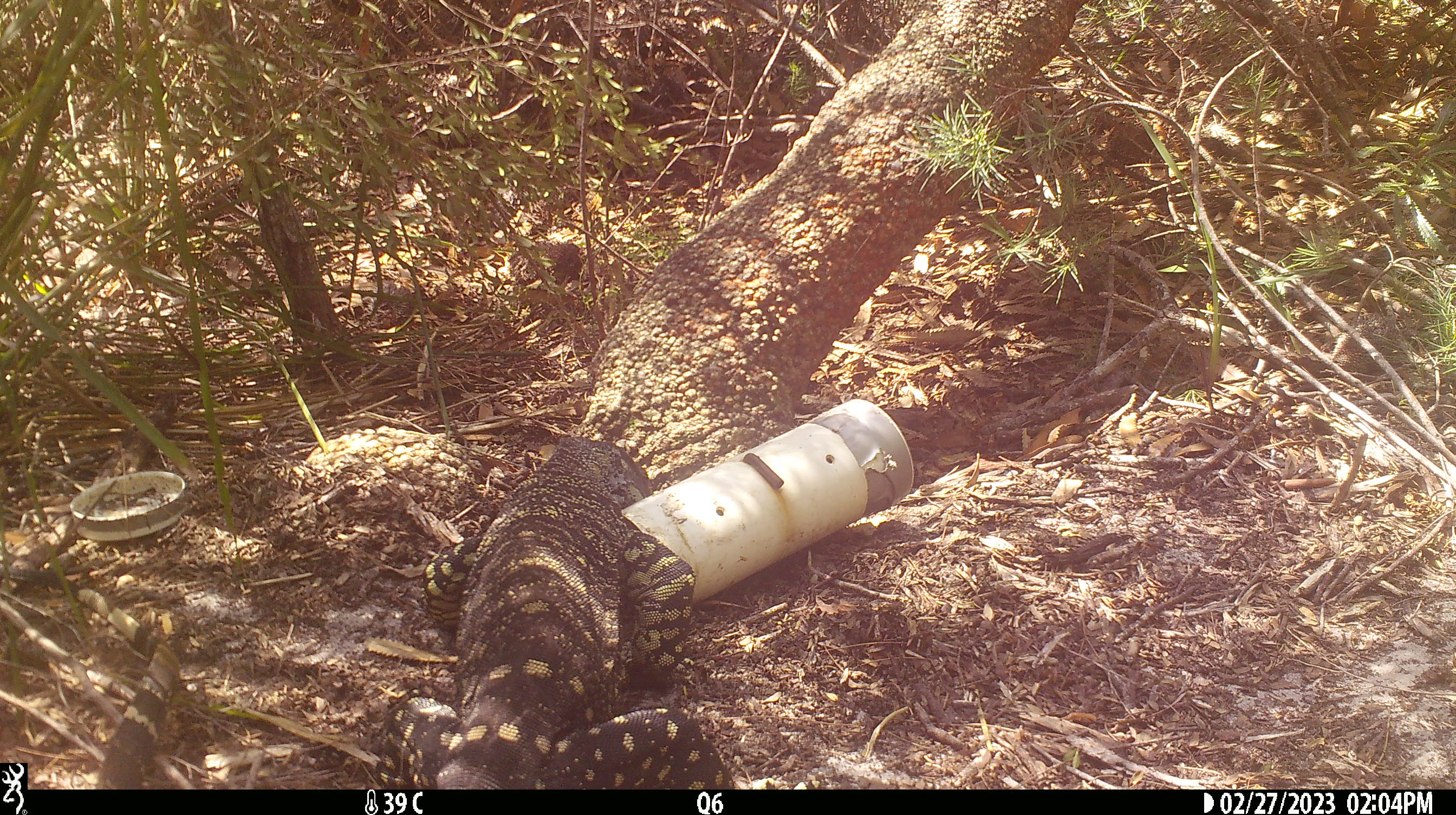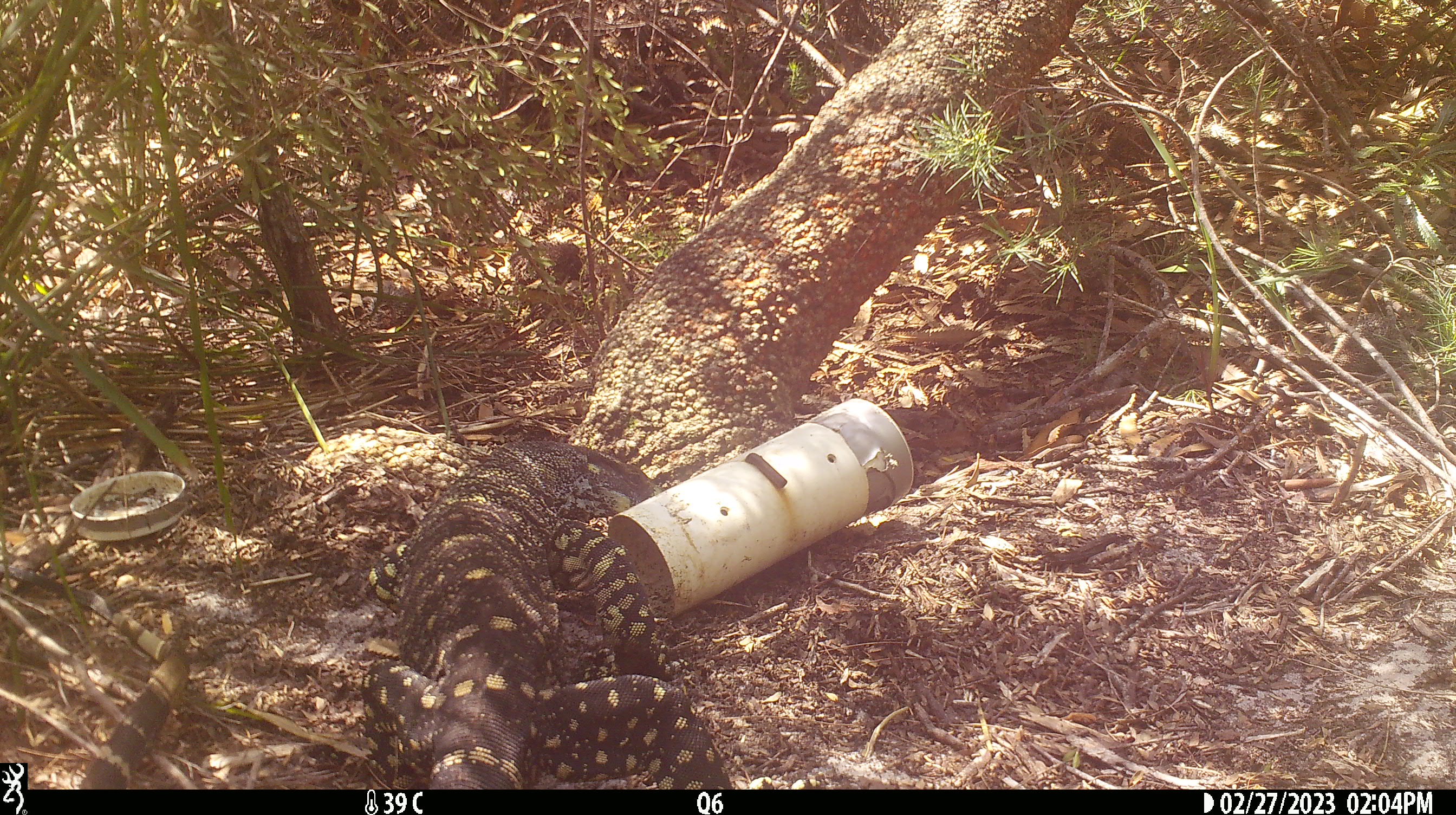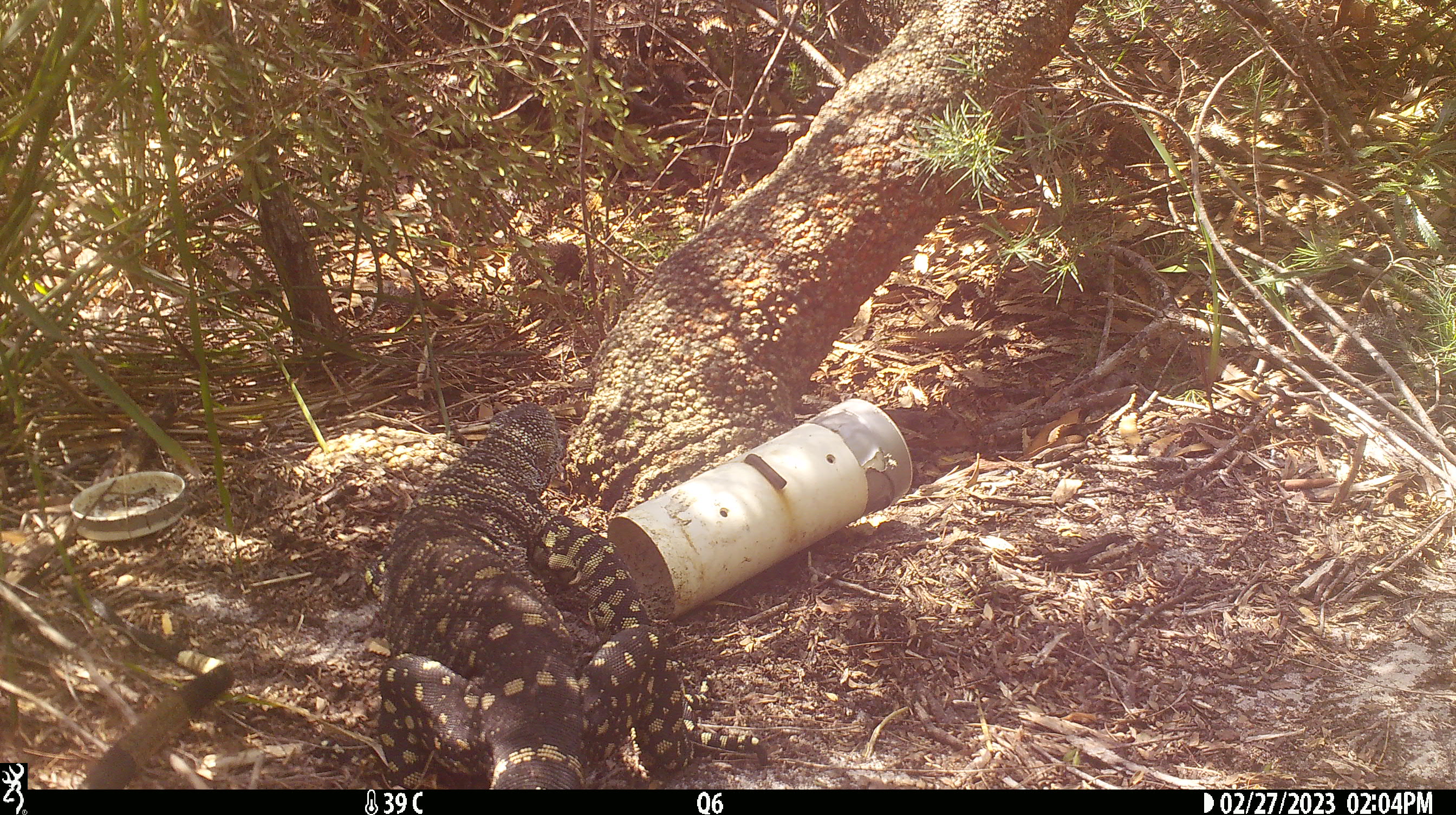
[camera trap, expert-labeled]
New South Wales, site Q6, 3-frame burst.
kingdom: Animalia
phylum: Chordata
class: Reptilia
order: Squamata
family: Varanidae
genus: Varanus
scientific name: Varanus varius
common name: lace monitor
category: goanna